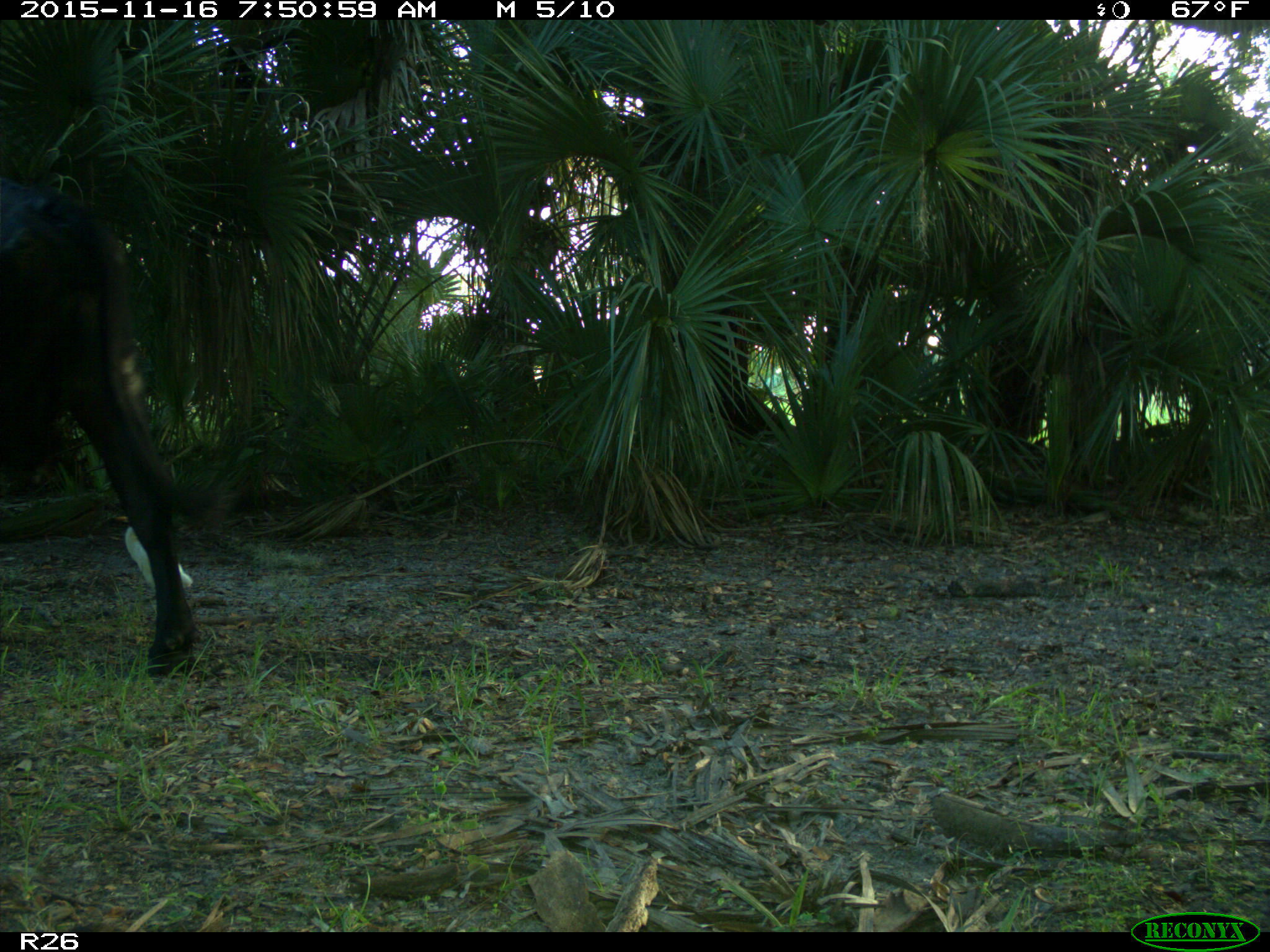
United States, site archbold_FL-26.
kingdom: Animalia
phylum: Chordata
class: Mammalia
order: Artiodactyla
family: Bovidae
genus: Bos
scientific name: Bos taurus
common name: domestic cow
Bos taurus (domestic cow).